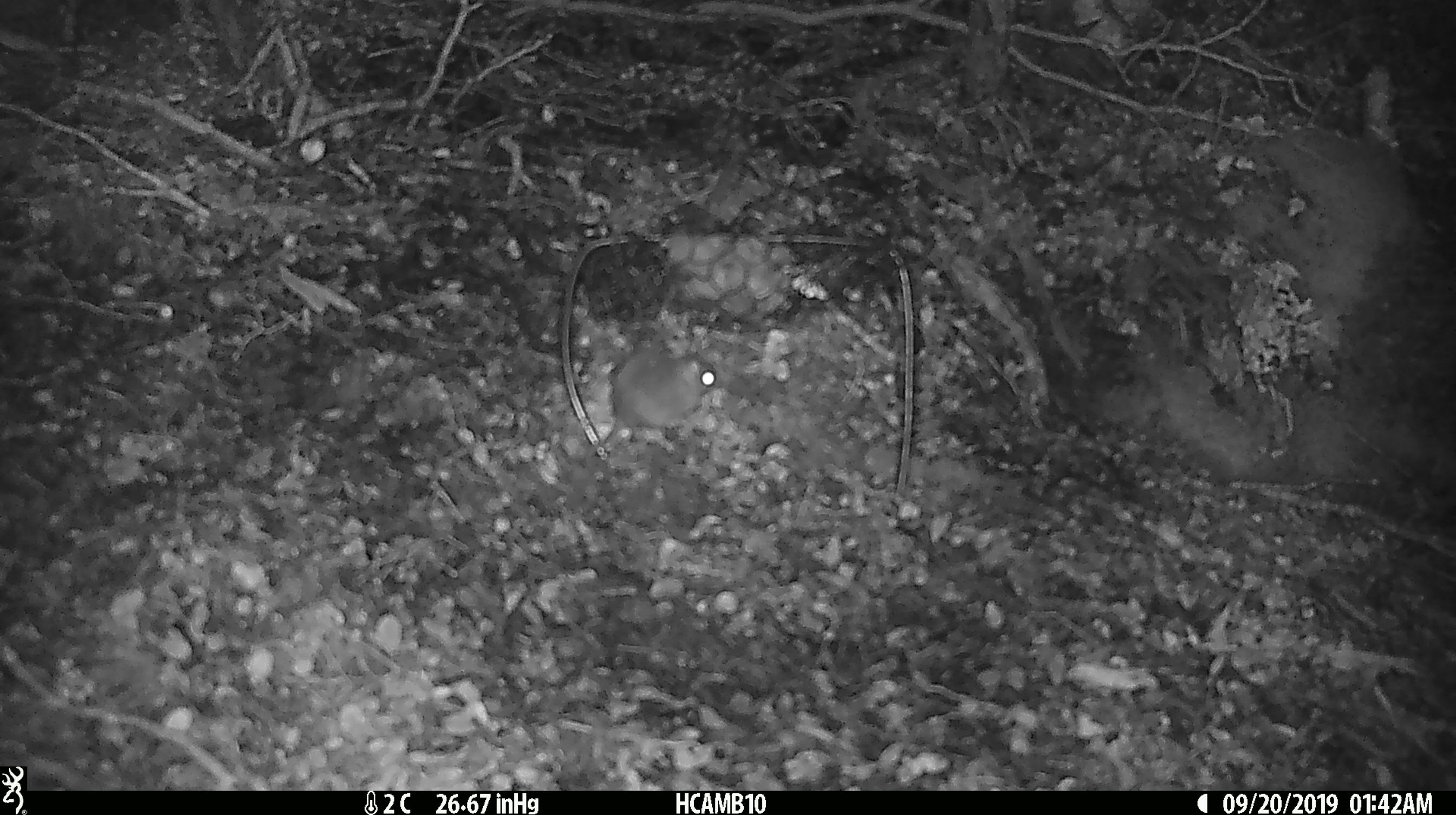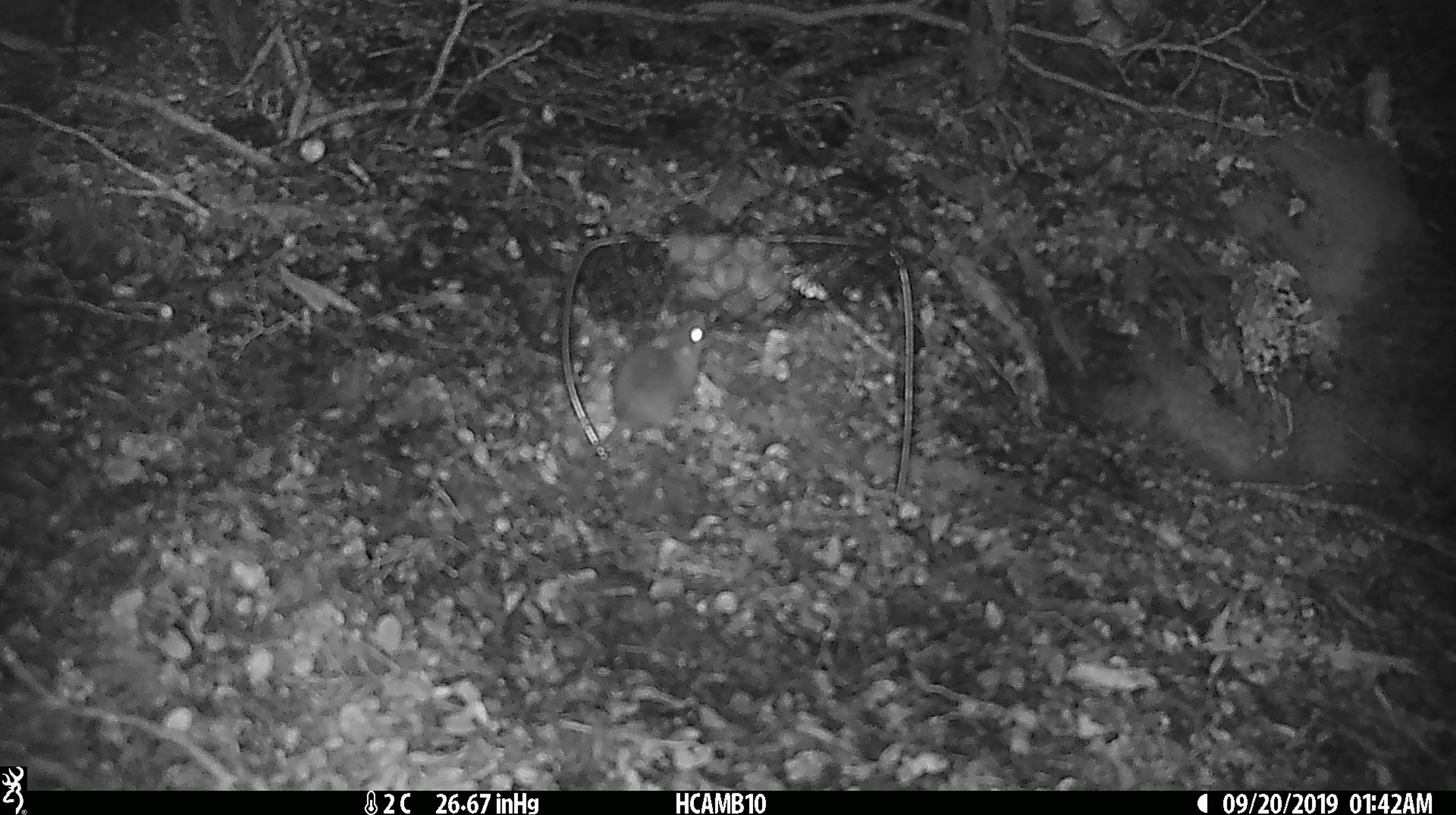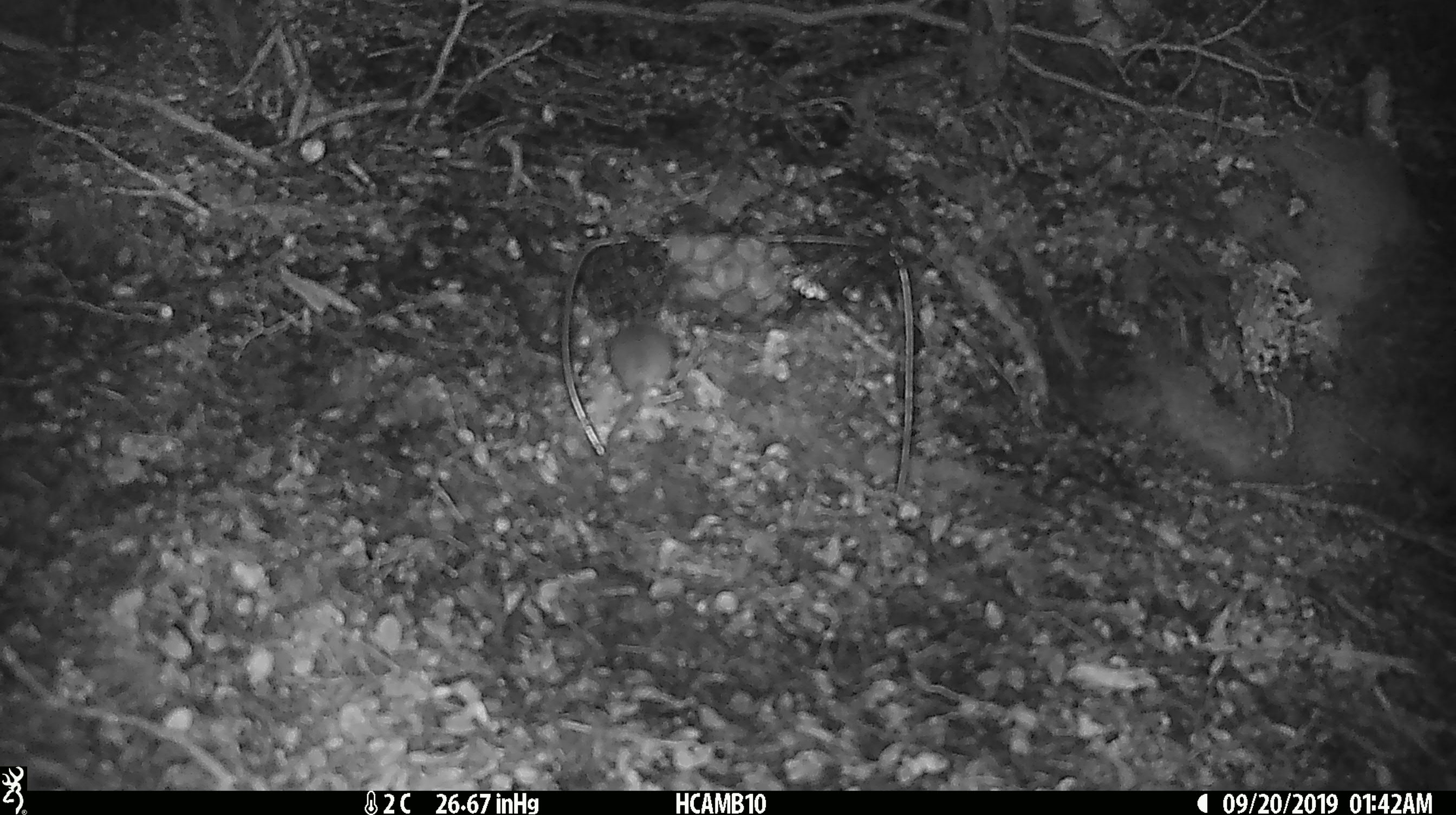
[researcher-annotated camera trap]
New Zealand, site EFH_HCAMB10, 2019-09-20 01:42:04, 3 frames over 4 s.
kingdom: Animalia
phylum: Chordata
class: Mammalia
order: Rodentia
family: Muridae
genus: Mus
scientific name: Mus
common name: mouse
Mouse (Mus).